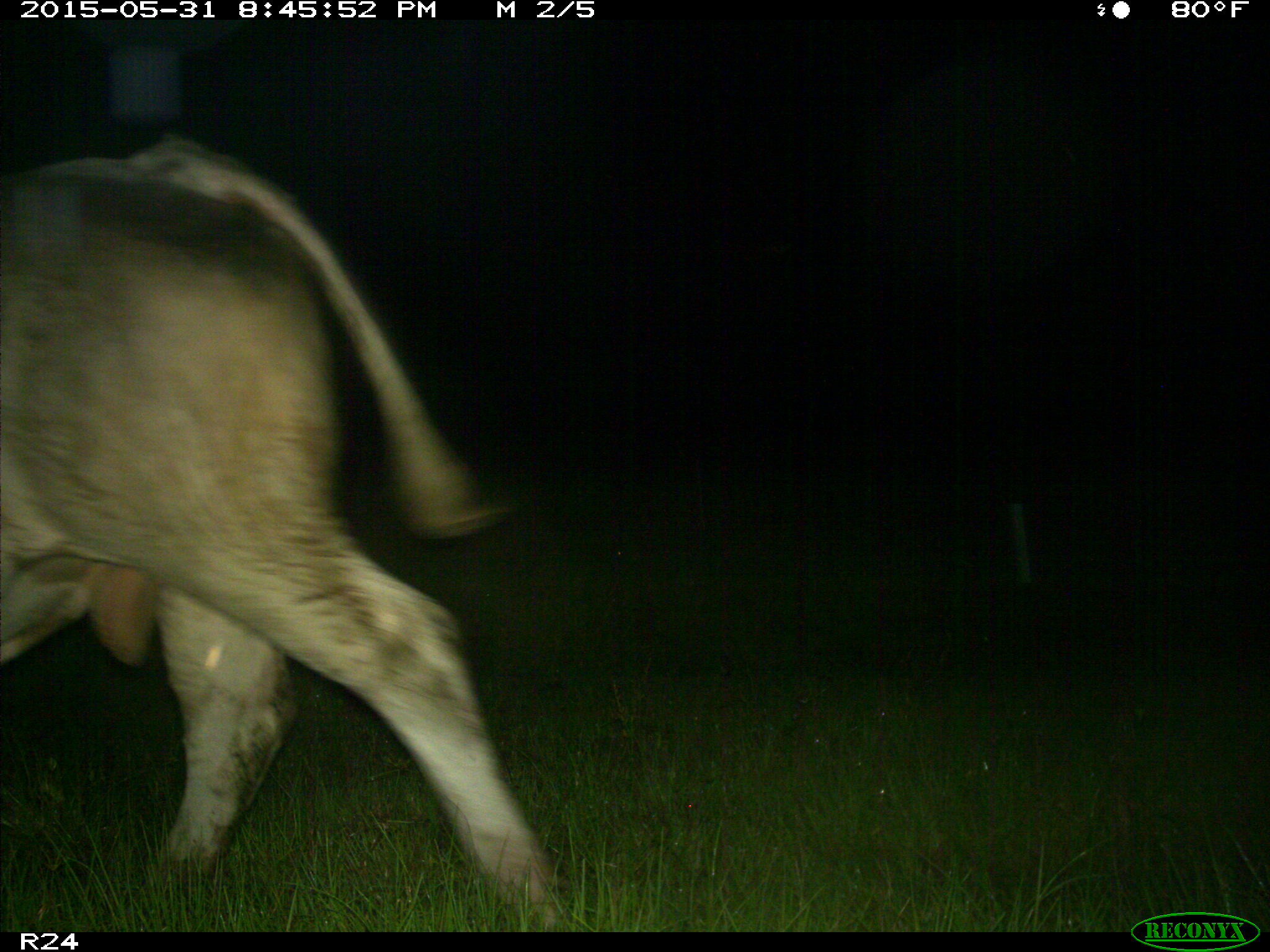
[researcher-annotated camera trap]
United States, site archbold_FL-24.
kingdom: Animalia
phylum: Chordata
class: Mammalia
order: Artiodactyla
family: Bovidae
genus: Bos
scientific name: Bos taurus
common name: domestic cow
Bos taurus (domestic cow).